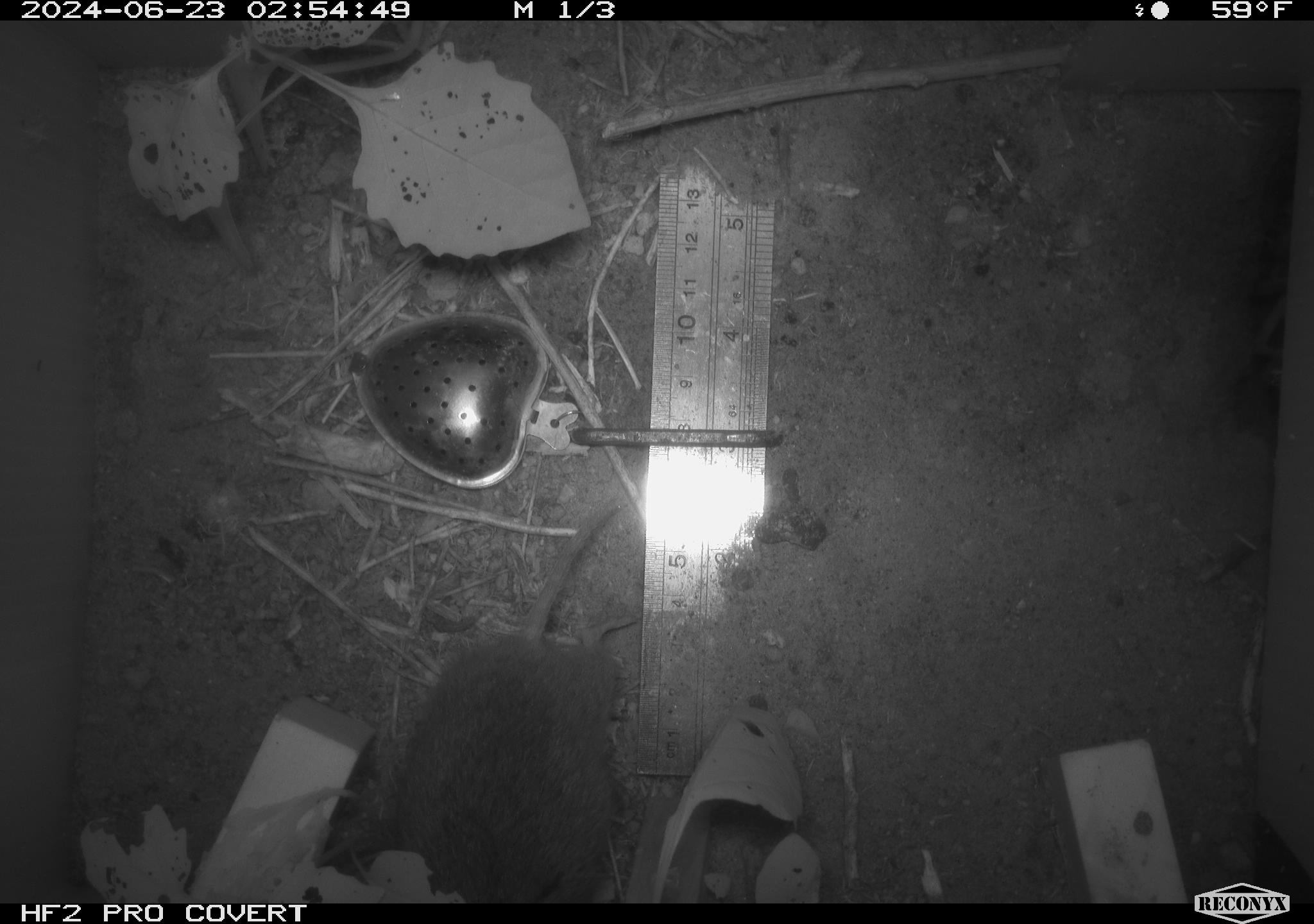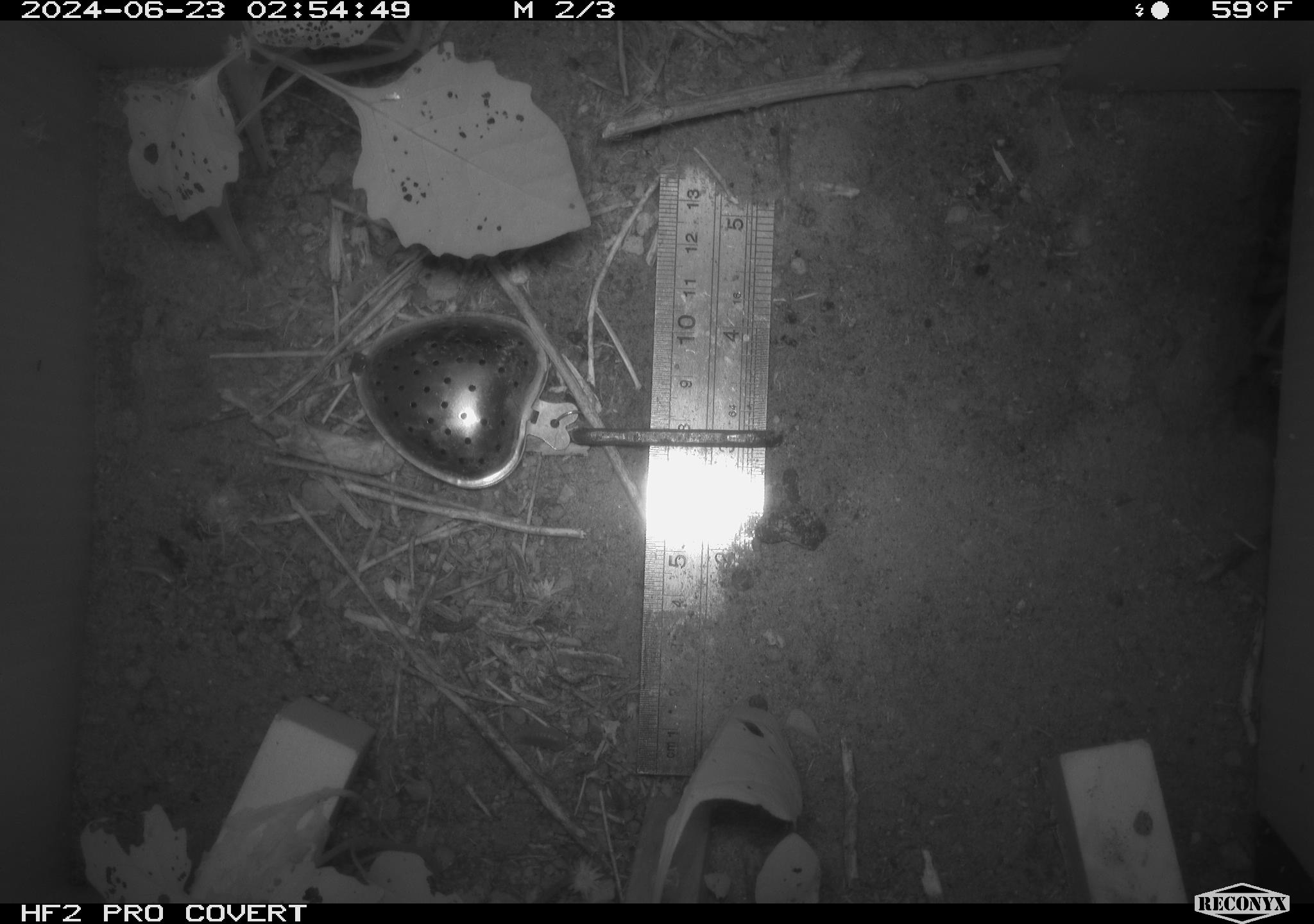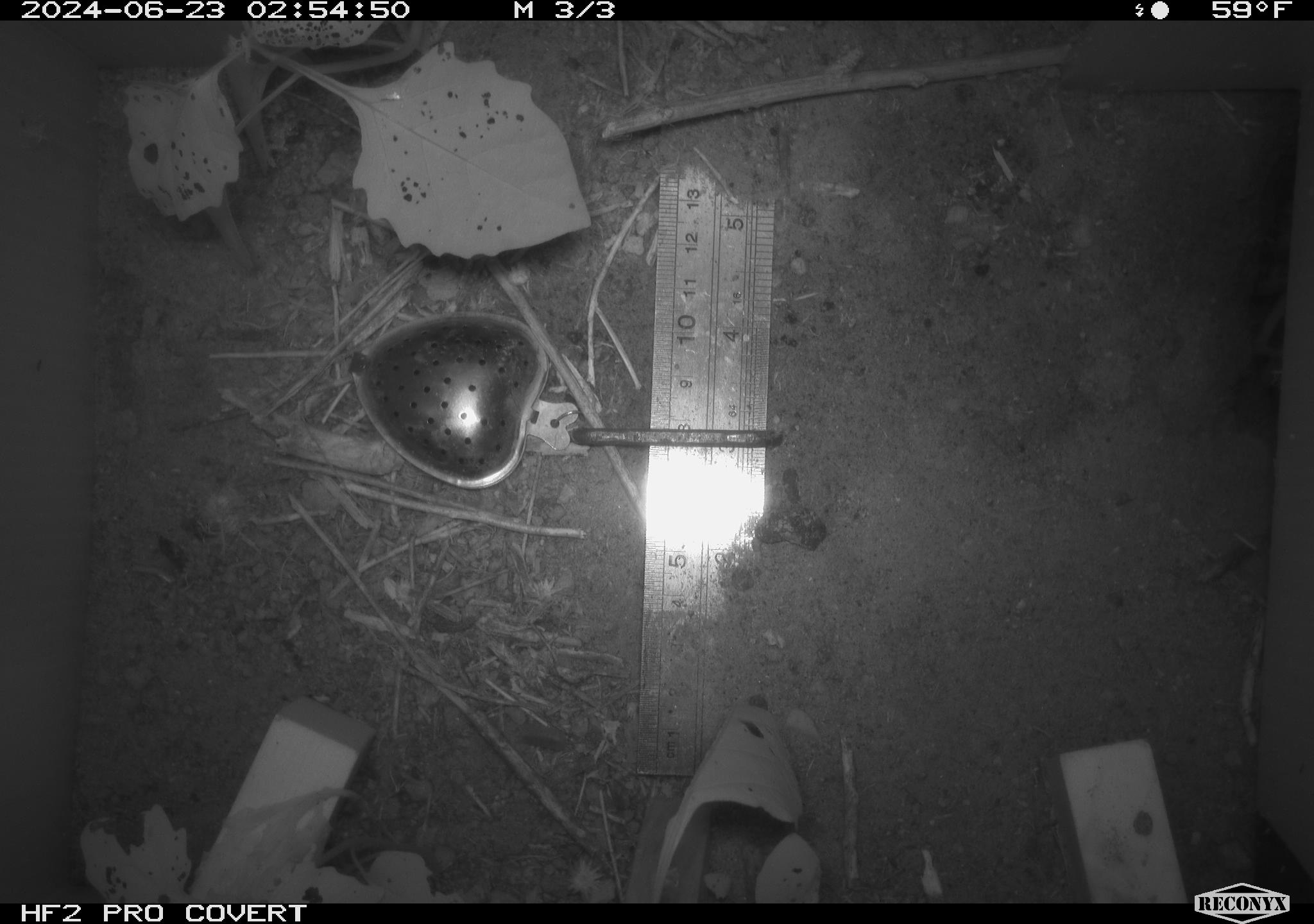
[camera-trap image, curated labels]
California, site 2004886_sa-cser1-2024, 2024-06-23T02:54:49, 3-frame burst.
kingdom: Animalia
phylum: Chordata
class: Mammalia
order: Rodentia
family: Cricetidae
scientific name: Cricetidae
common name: hamsters, voles, lemmings, and allies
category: cricetidae family